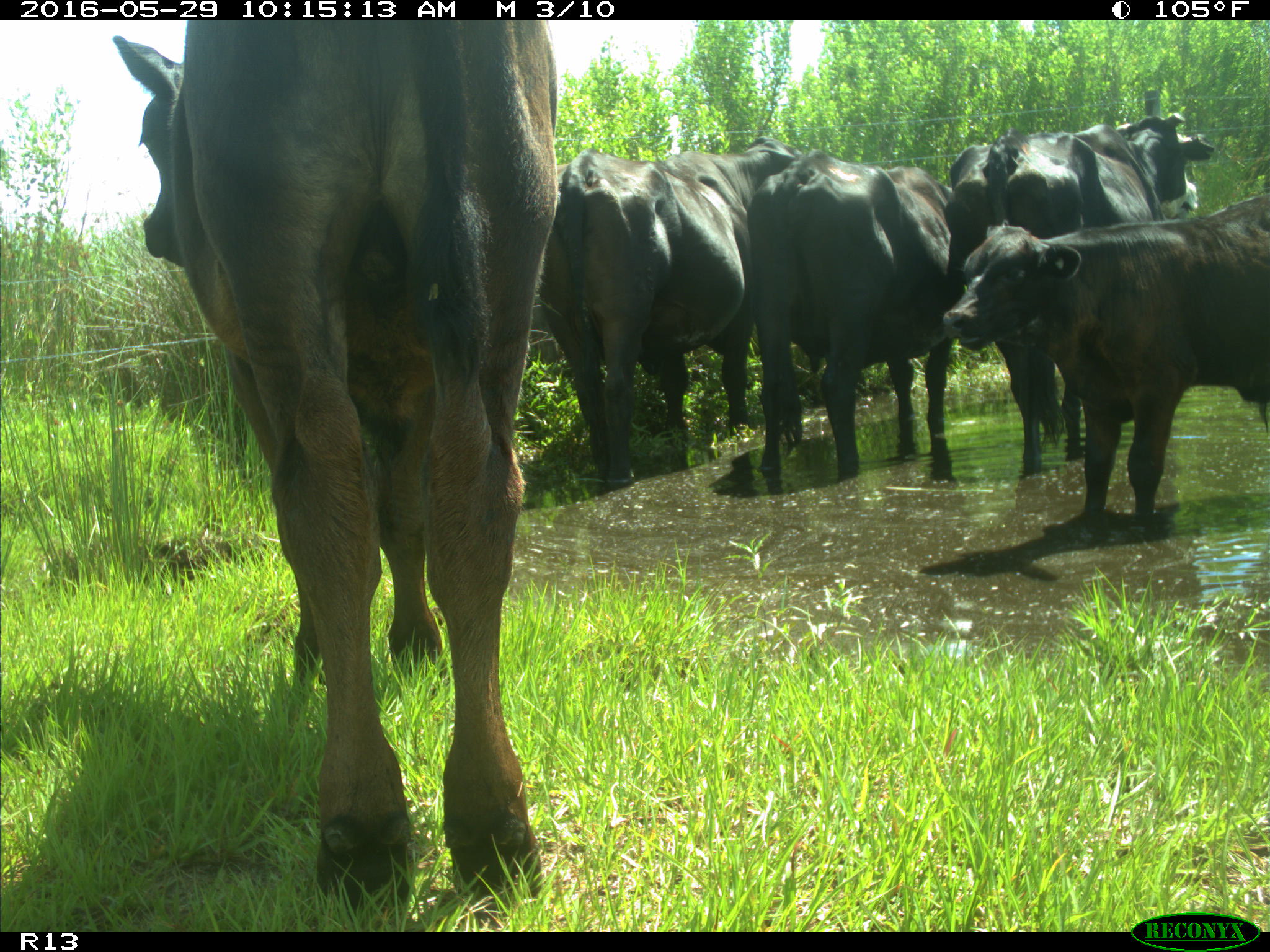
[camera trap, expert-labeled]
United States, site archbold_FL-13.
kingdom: Animalia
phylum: Chordata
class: Mammalia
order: Artiodactyla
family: Bovidae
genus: Bos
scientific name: Bos taurus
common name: domestic cow